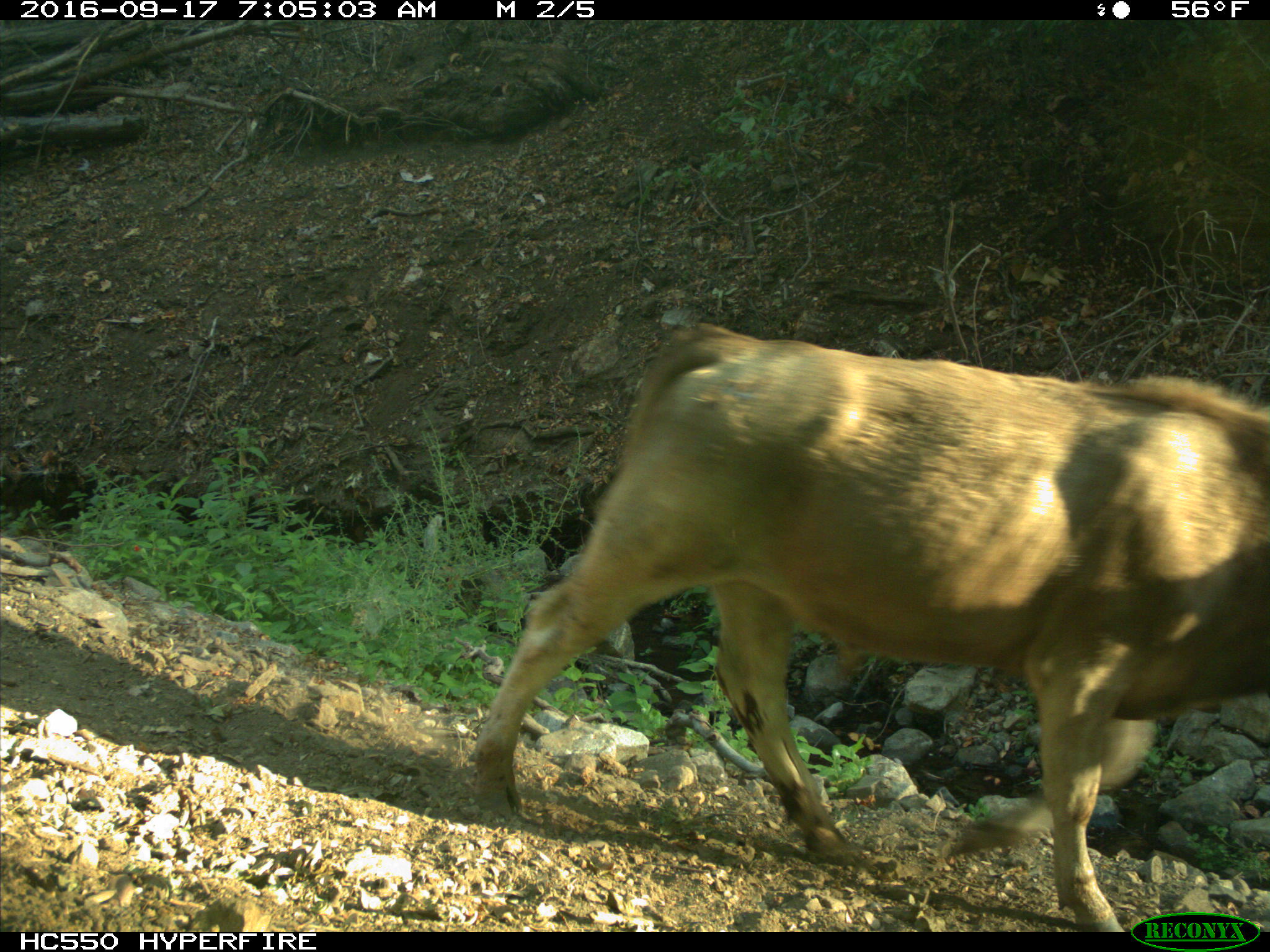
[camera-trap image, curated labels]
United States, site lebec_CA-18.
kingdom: Animalia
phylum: Chordata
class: Mammalia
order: Artiodactyla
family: Bovidae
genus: Bos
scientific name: Bos taurus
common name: domestic cow